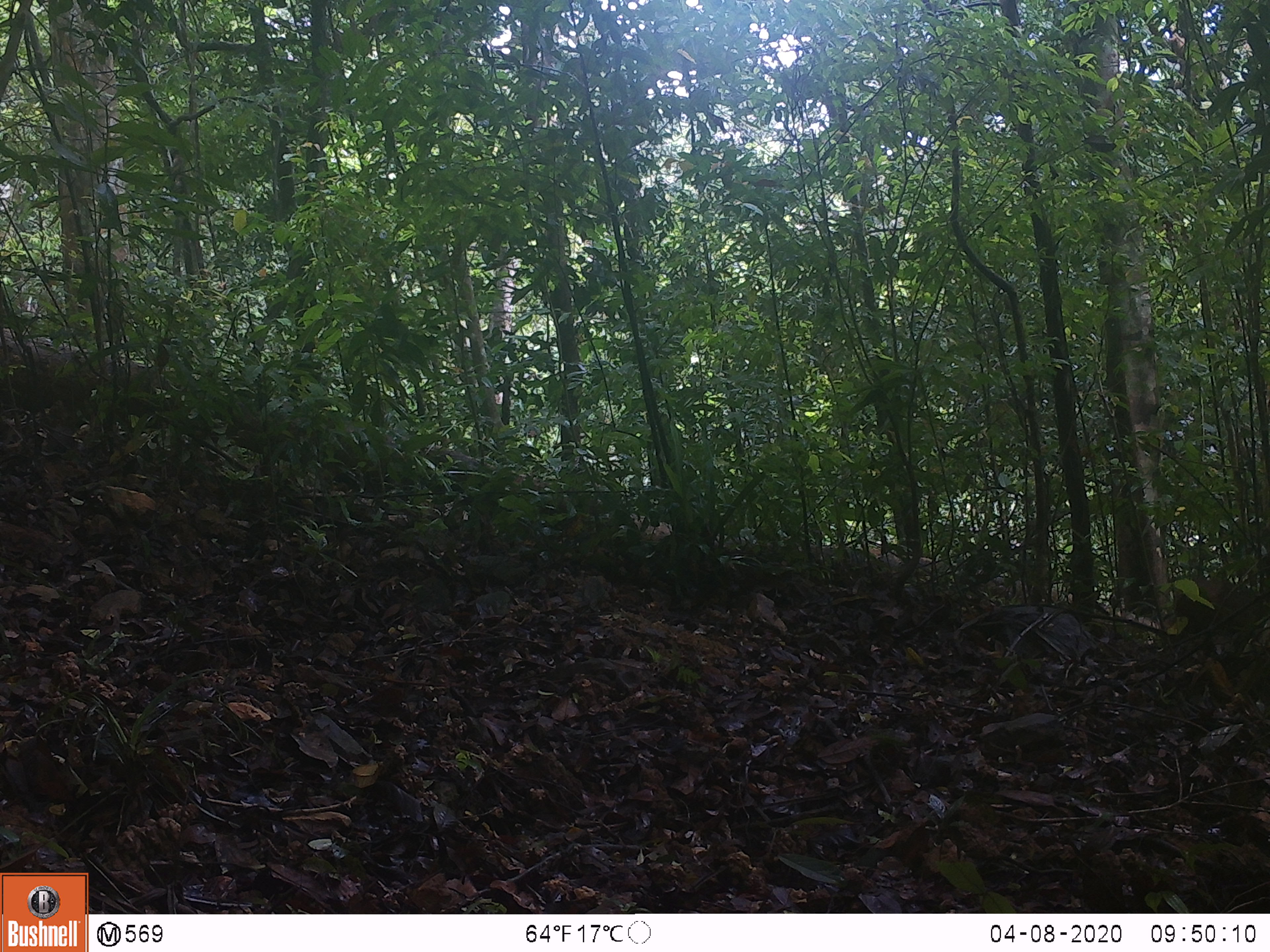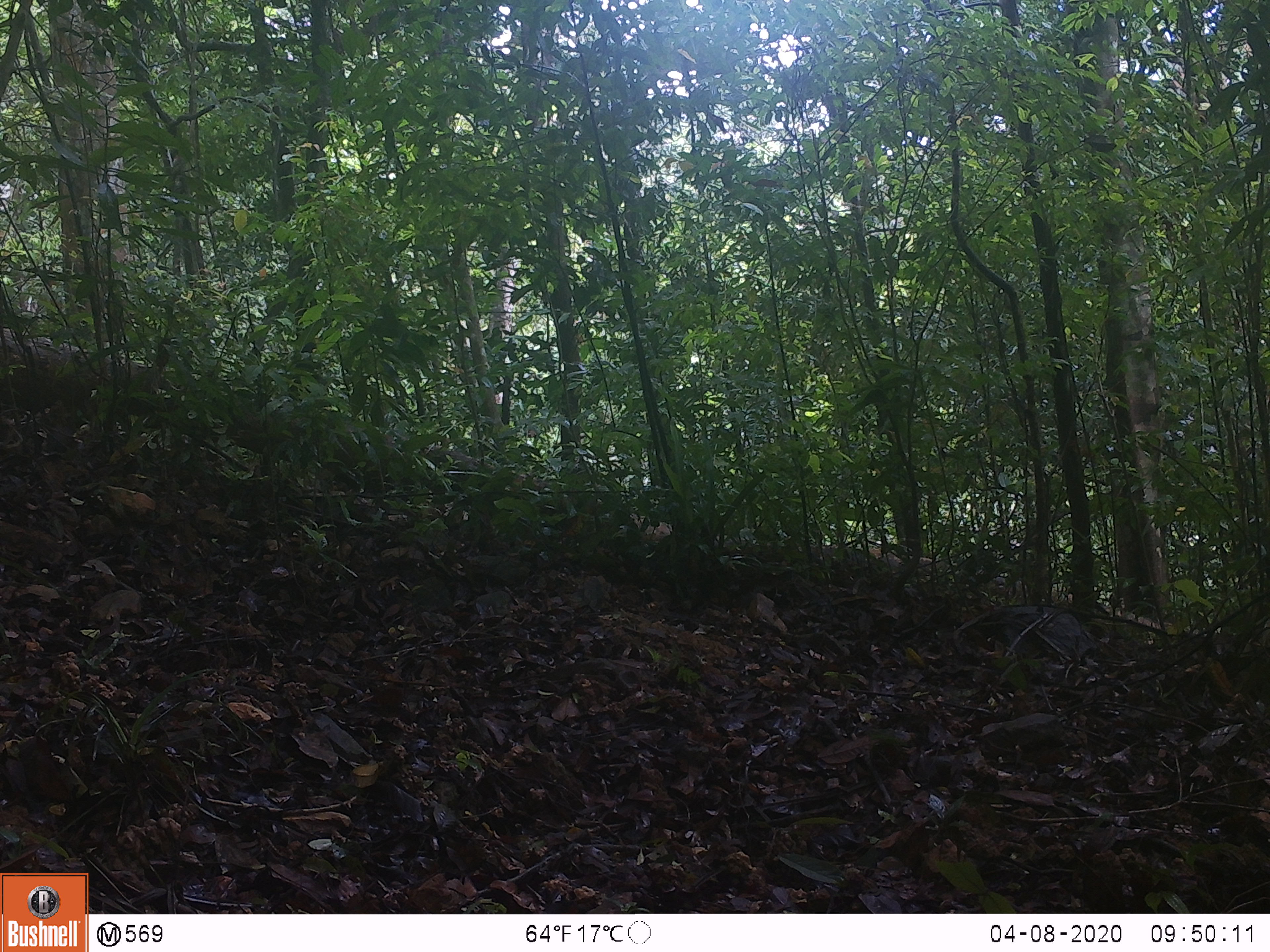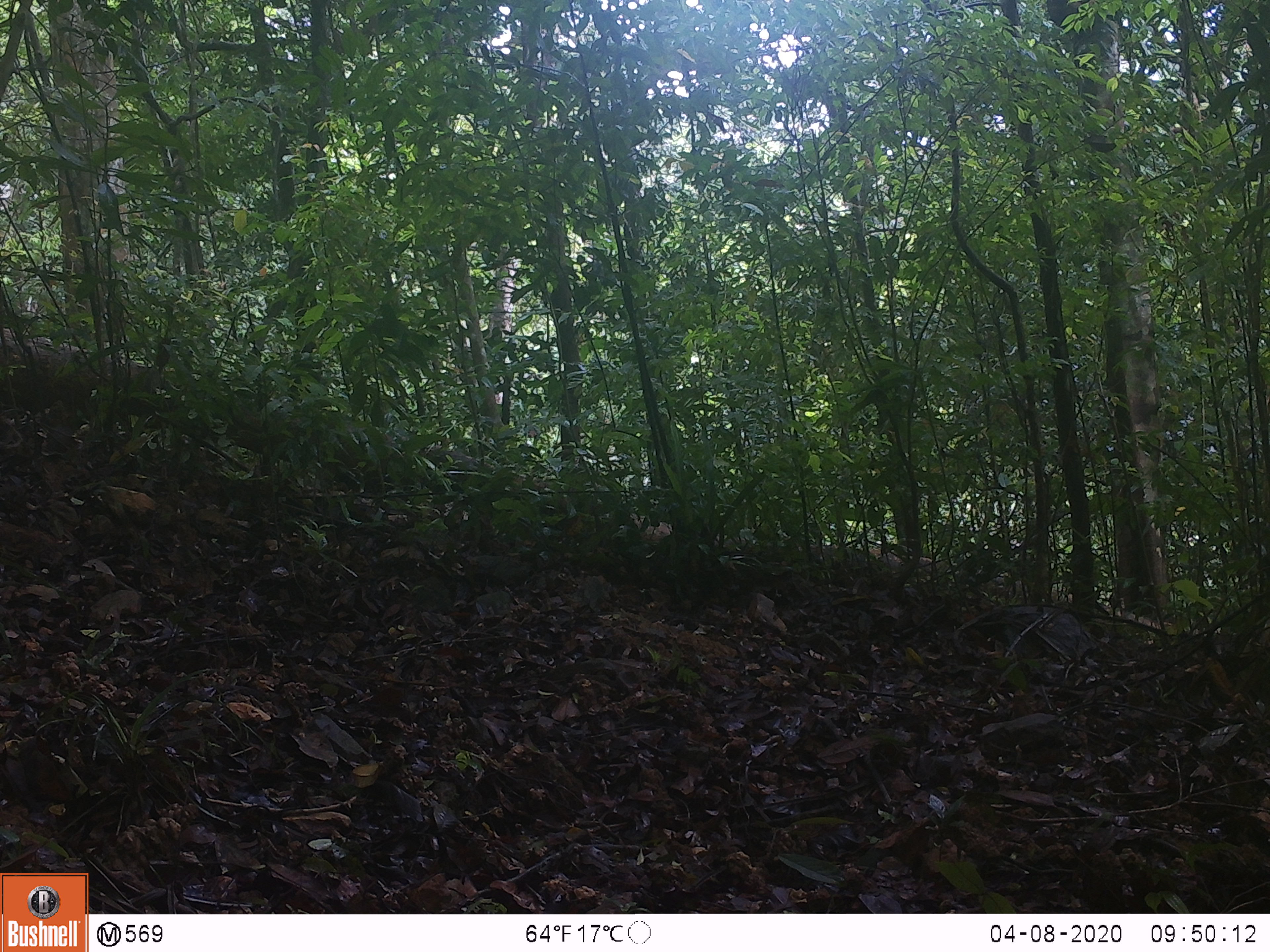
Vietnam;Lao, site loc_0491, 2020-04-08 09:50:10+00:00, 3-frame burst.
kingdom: Animalia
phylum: Chordata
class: Mammalia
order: Primates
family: Cercopithecidae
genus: Macaca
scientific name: Macaca arctoides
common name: stump-tailed macaque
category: stump tailed macaque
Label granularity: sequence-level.